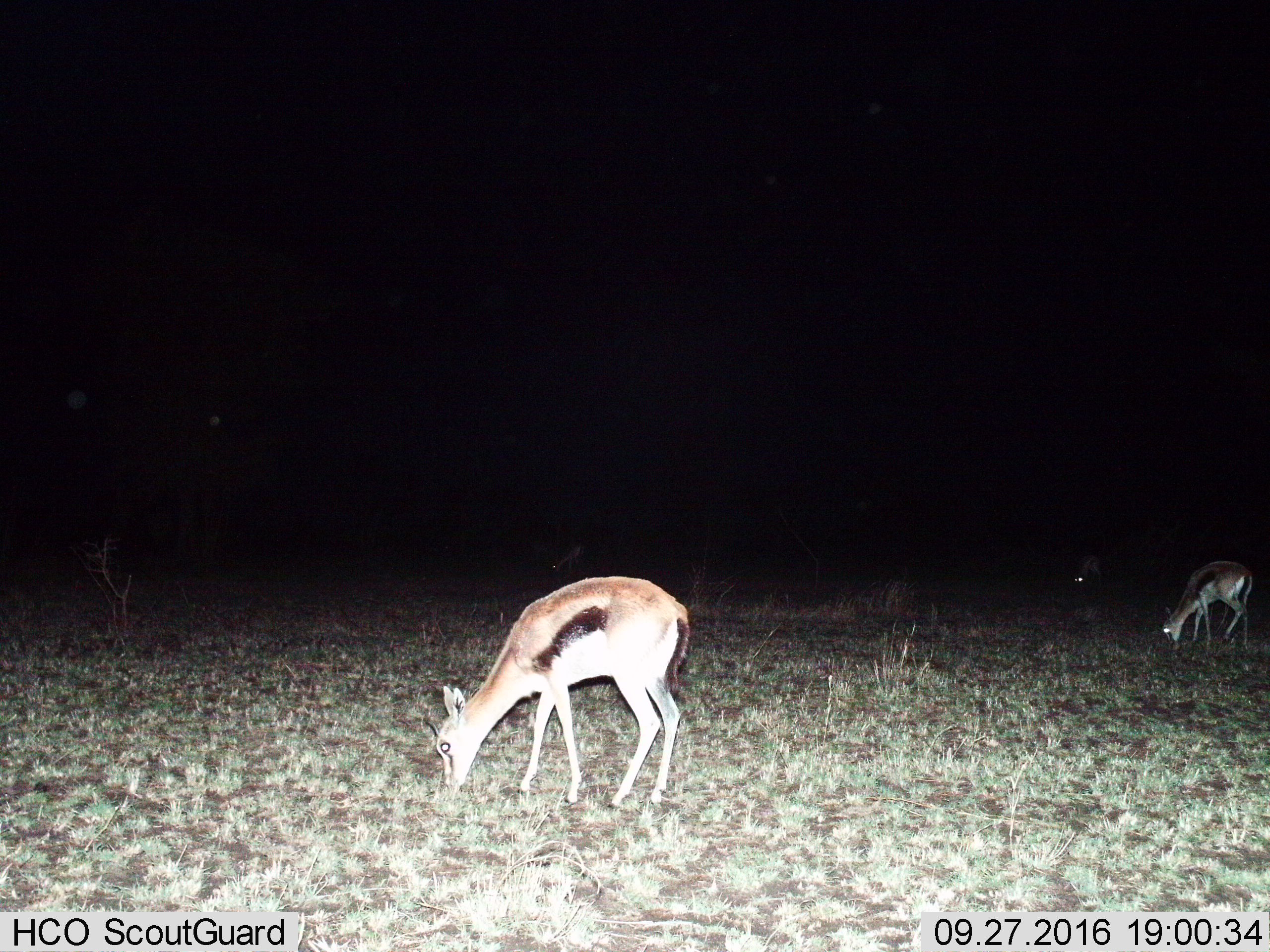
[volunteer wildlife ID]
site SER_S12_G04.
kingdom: Animalia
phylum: Chordata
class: Mammalia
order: Artiodactyla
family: Bovidae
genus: Eudorcas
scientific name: Eudorcas thomsonii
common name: thomson's gazelle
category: gazellethomsons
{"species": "gazellethomsons (thomson's gazelle) (Eudorcas thomsonii)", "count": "4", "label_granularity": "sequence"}